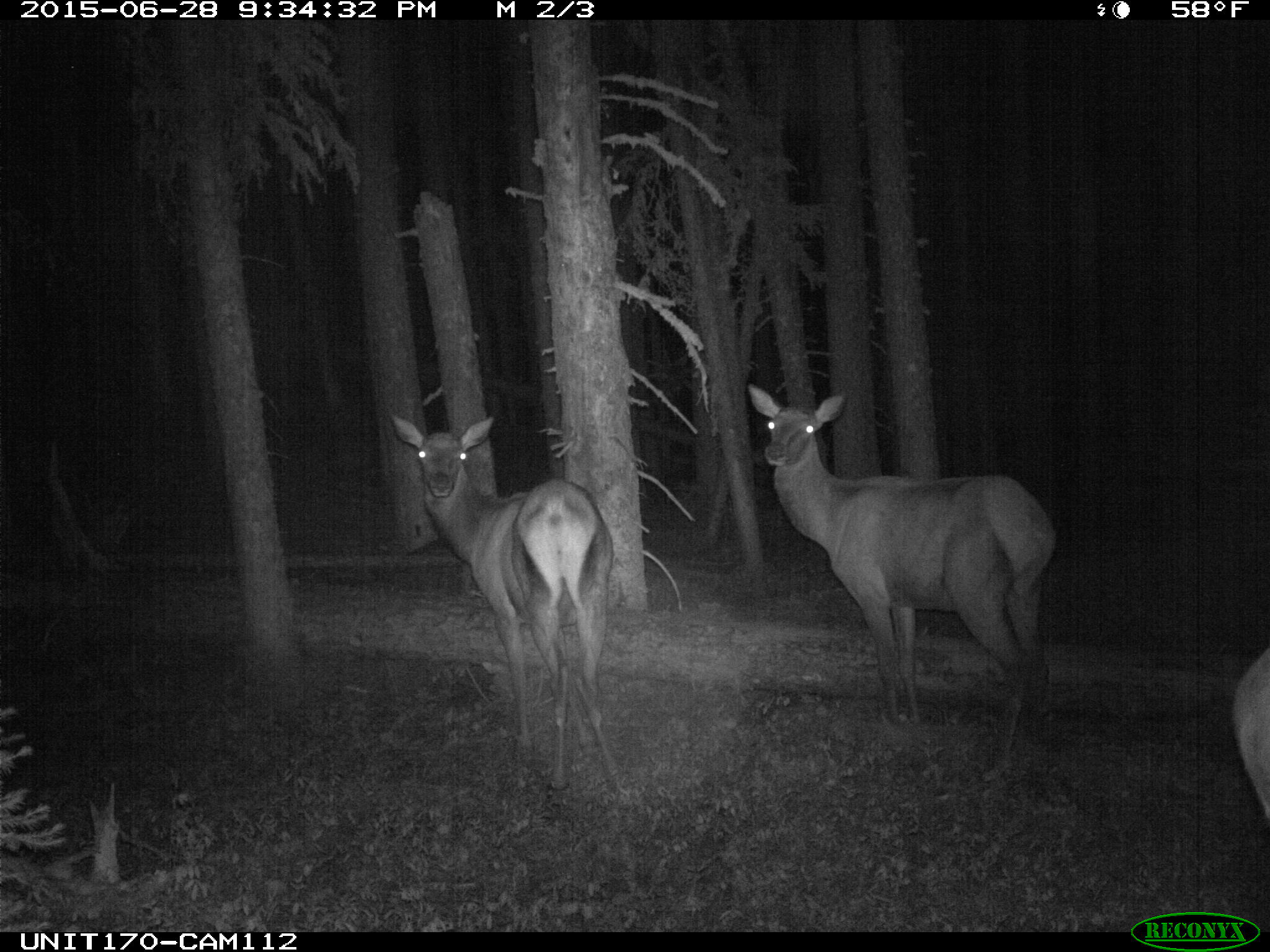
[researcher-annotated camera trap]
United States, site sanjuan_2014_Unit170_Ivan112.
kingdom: Animalia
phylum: Chordata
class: Mammalia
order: Artiodactyla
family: Cervidae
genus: Cervus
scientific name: Cervus elaphus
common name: red deer